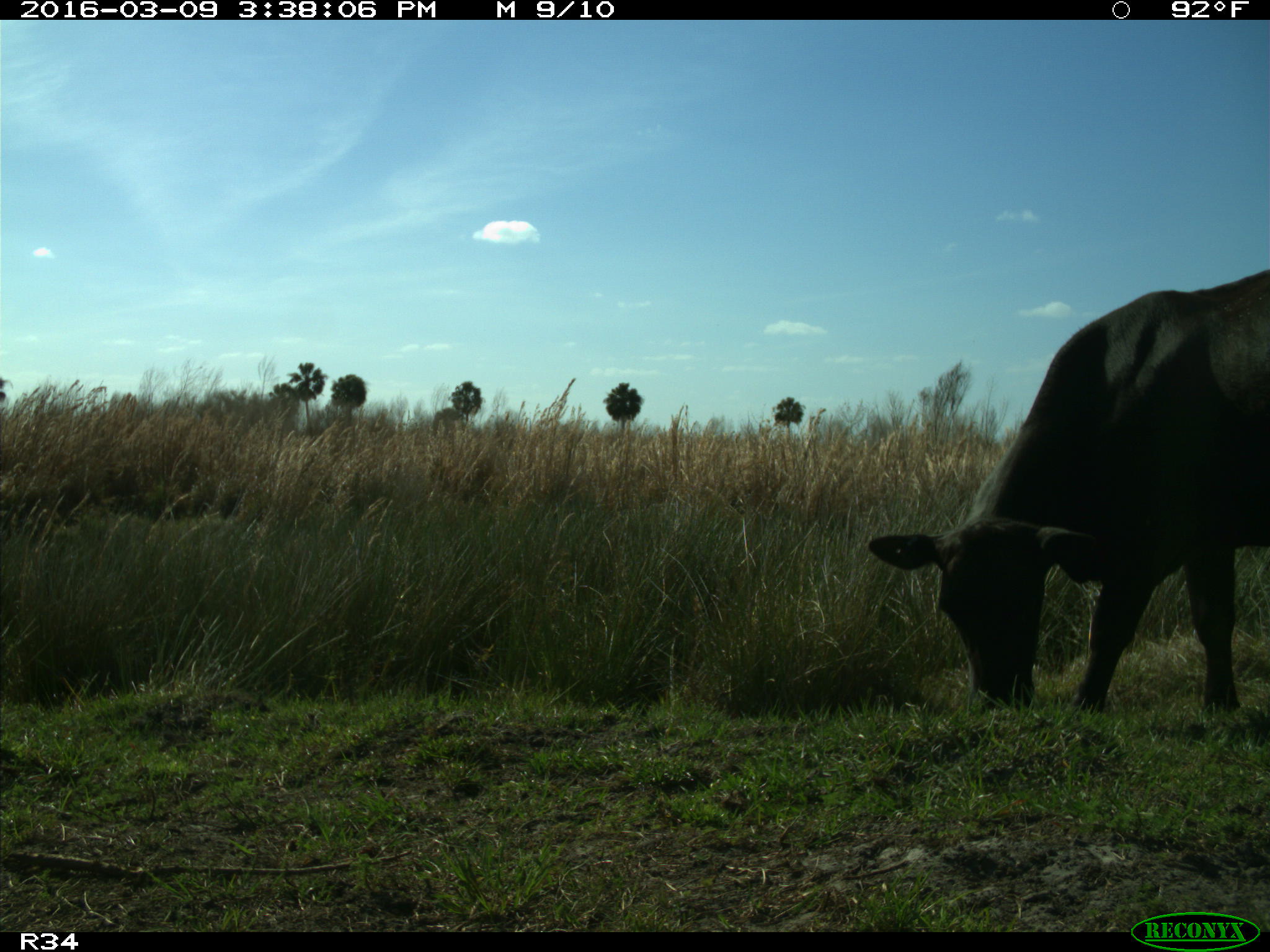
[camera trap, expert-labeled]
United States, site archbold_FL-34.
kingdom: Animalia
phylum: Chordata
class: Mammalia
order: Artiodactyla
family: Bovidae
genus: Bos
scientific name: Bos taurus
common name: domestic cow